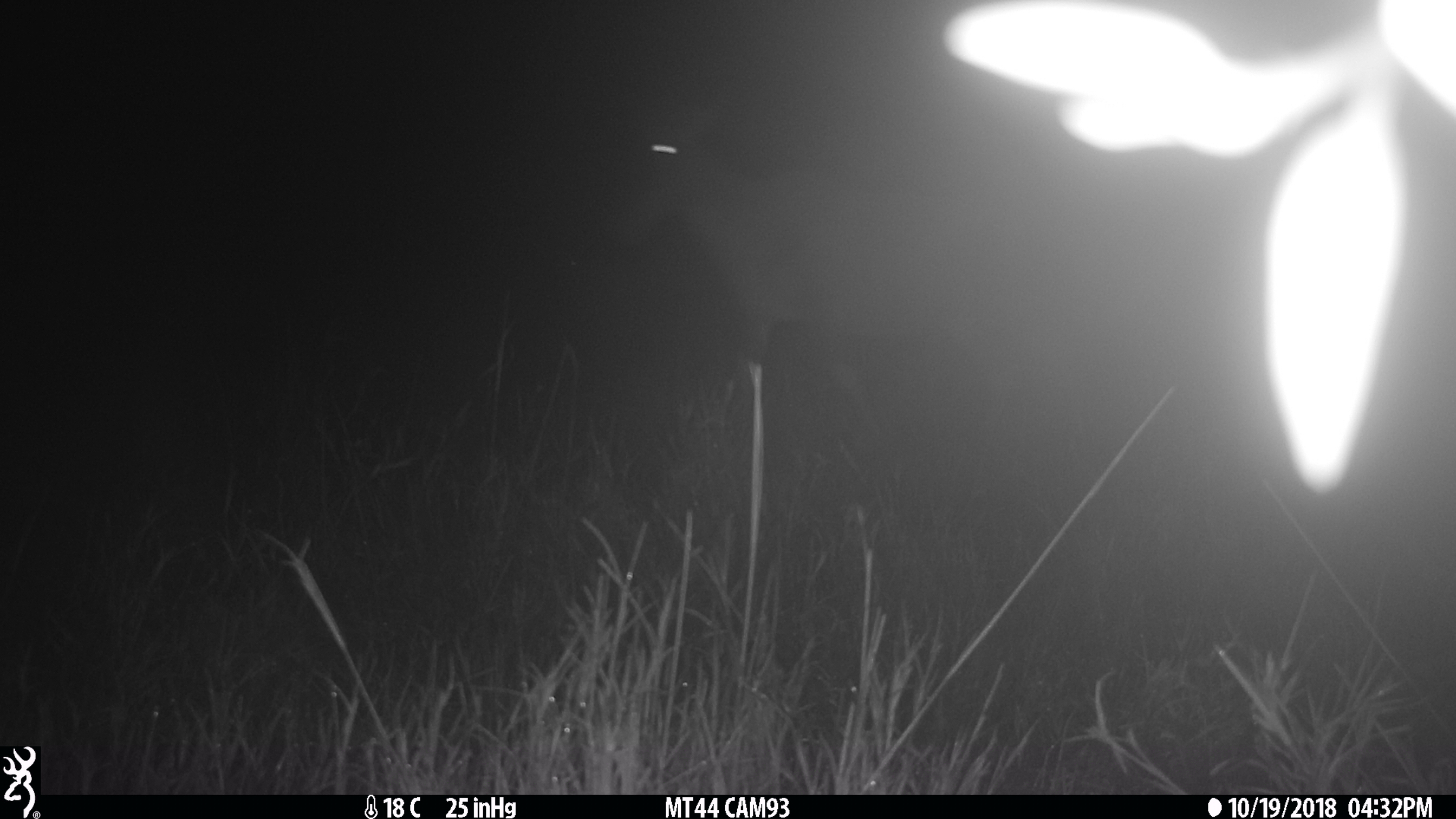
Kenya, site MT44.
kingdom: Animalia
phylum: Chordata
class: Mammalia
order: Artiodactyla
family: Bovidae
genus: Damaliscus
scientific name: Damaliscus lunatus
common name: topi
Topi (Damaliscus lunatus).